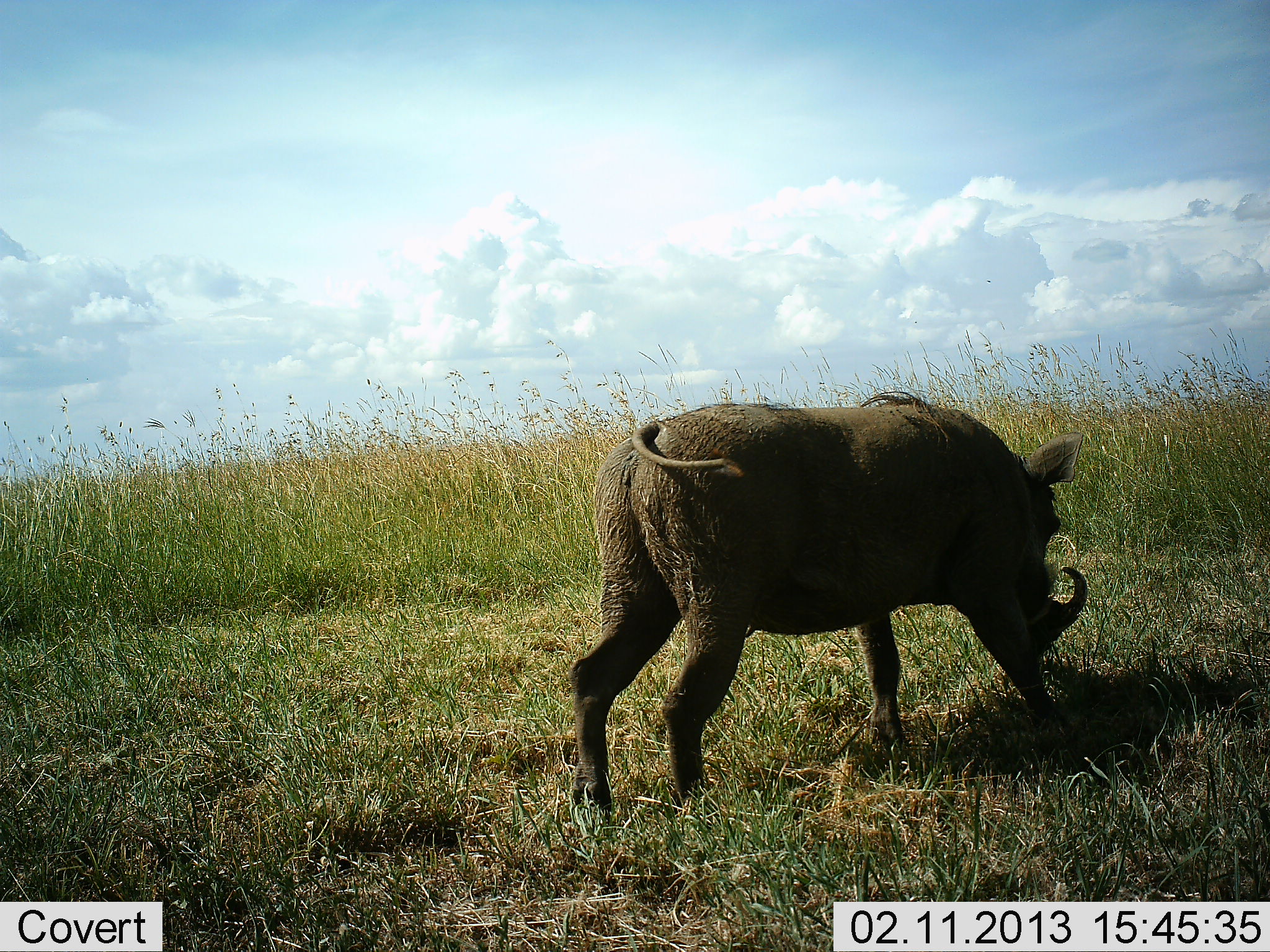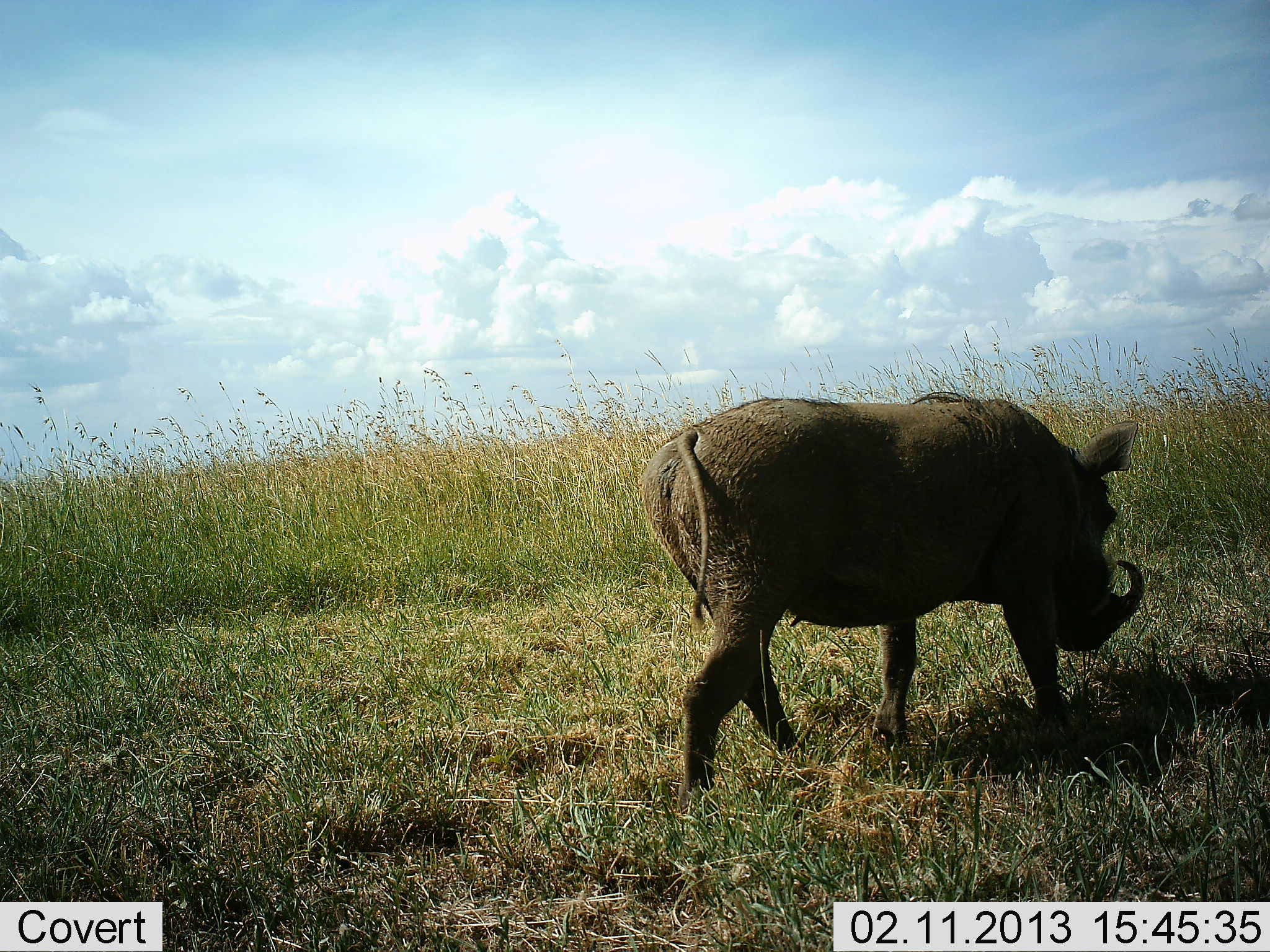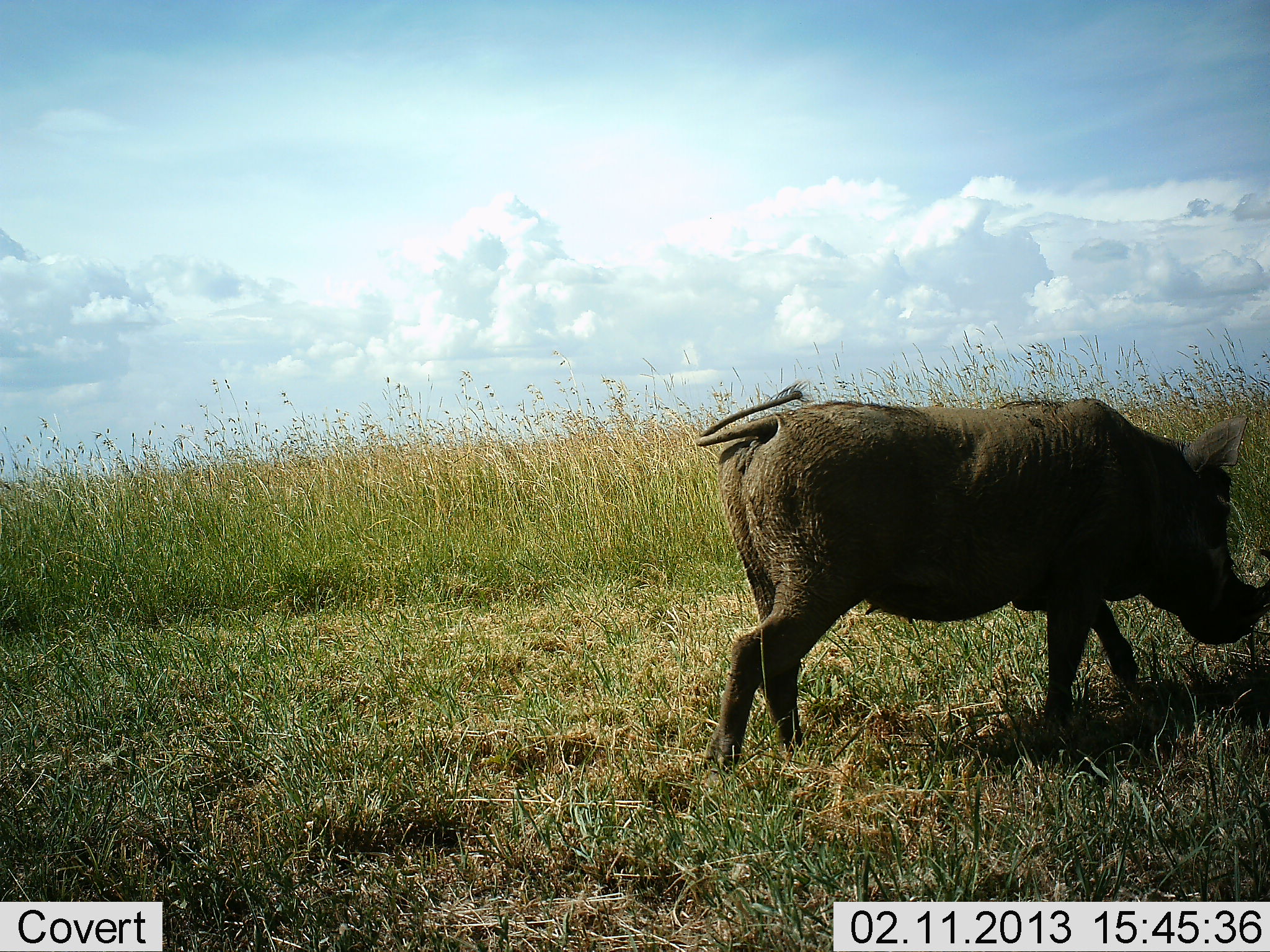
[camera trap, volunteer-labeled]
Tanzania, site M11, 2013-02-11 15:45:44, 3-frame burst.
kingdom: Animalia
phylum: Chordata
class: Mammalia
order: Artiodactyla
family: Suidae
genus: Phacochoerus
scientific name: Phacochoerus africanus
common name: warthog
Warthog (Phacochoerus africanus), count 1. Behavior (volunteer vote fractions): standing 0%, resting 0%, moving 96%, interacting 0%. Young present (vote fraction): 0%. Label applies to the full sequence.